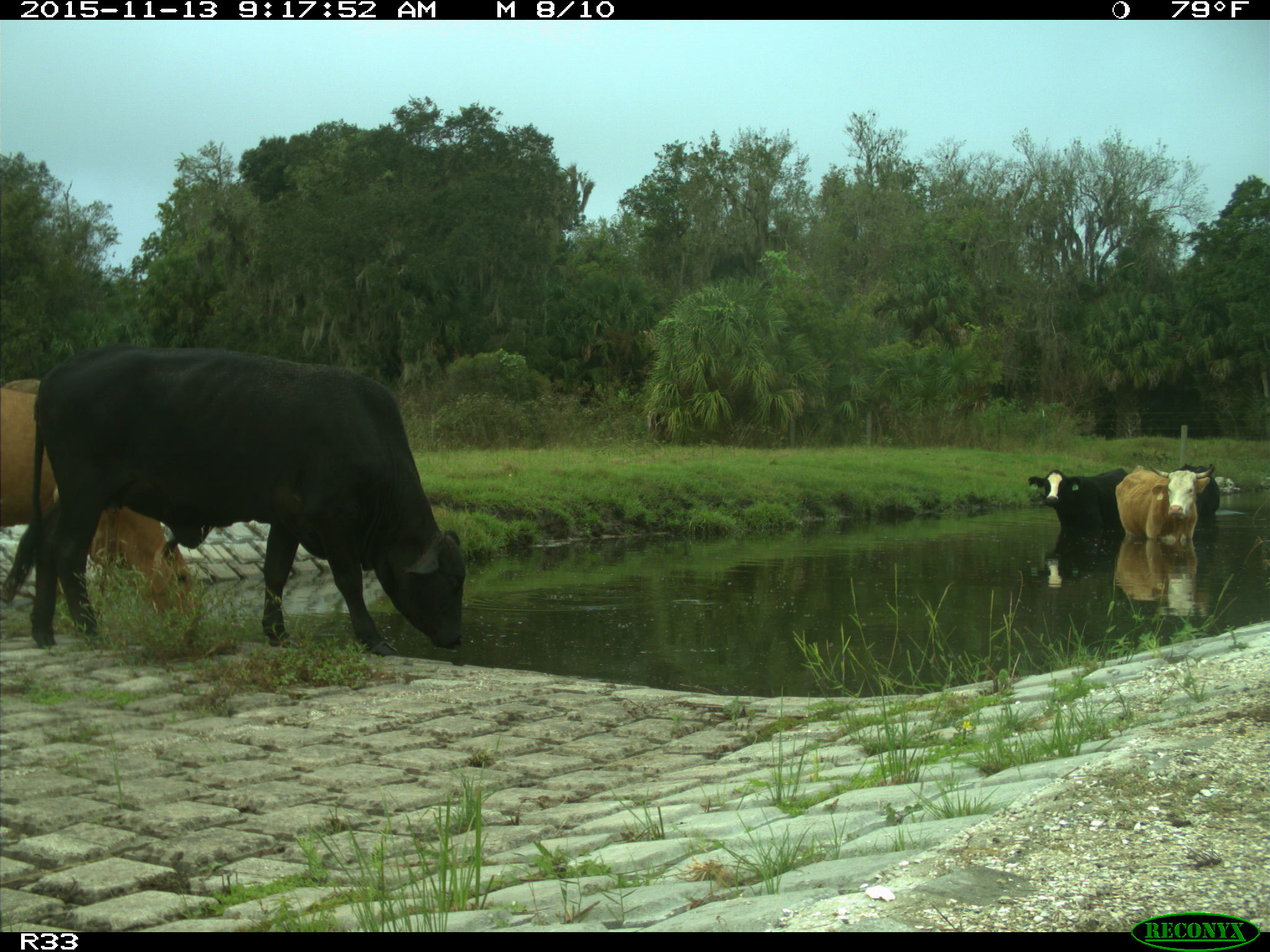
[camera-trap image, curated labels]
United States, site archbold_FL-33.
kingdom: Animalia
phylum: Chordata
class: Mammalia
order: Artiodactyla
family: Bovidae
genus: Bos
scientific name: Bos taurus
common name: domestic cow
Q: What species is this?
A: Bos taurus (domestic cow).